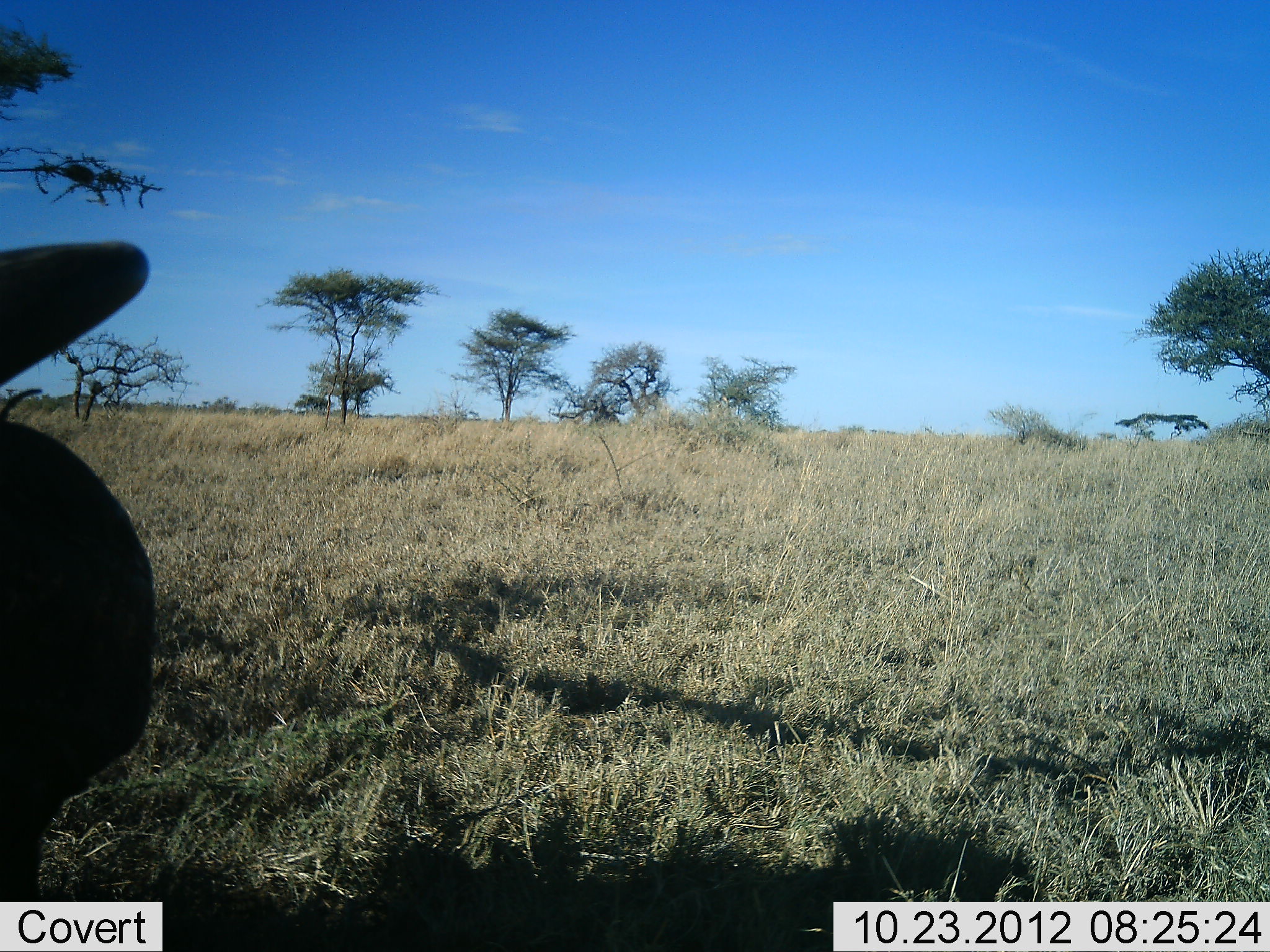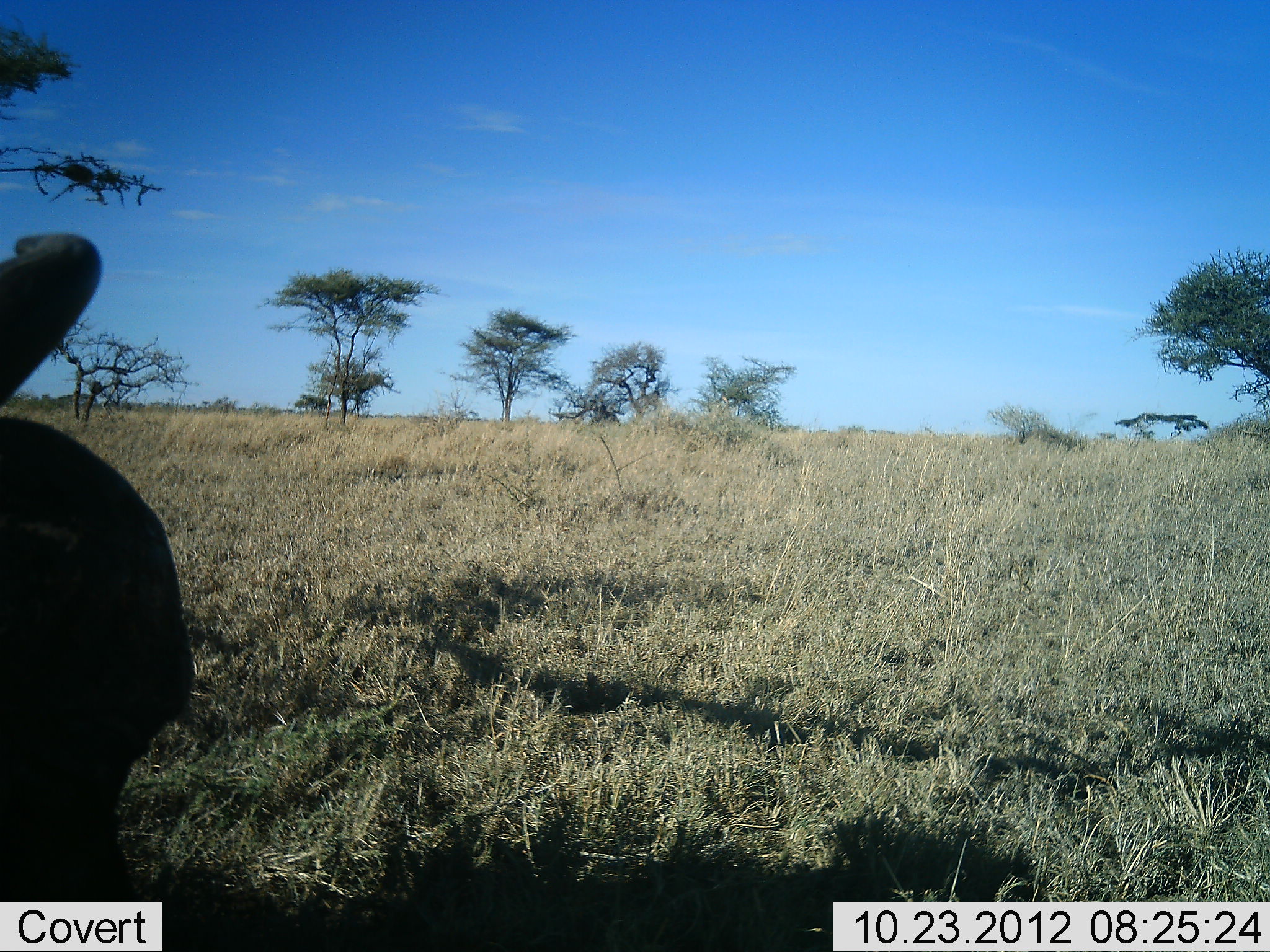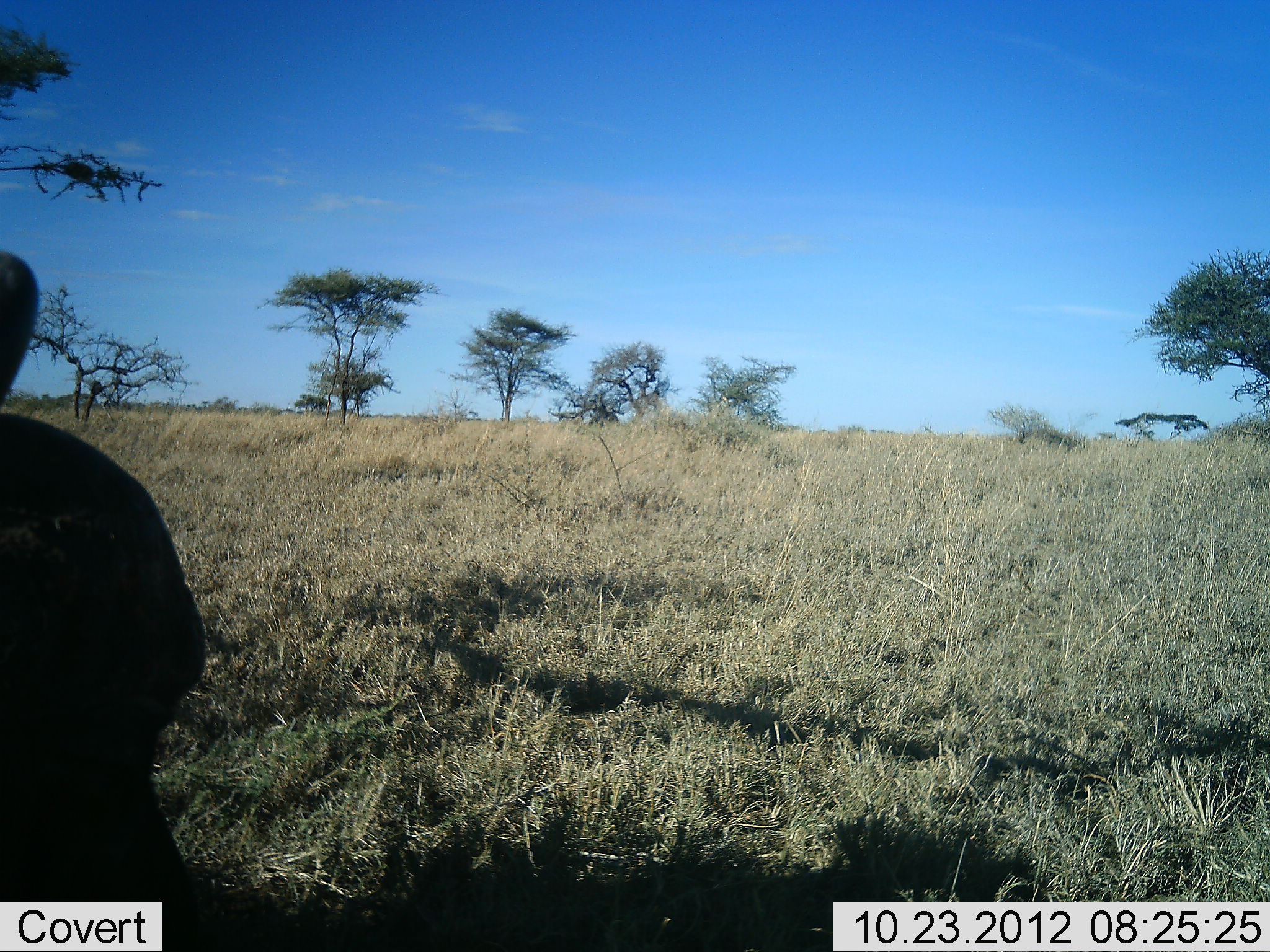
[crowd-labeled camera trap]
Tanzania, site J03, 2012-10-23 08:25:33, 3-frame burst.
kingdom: Animalia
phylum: Chordata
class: Mammalia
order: Artiodactyla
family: Bovidae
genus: Connochaetes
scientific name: Connochaetes taurinus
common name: blue wildebeest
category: wildebeest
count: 1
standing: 40%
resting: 50%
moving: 0%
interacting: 0%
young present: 0%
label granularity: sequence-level